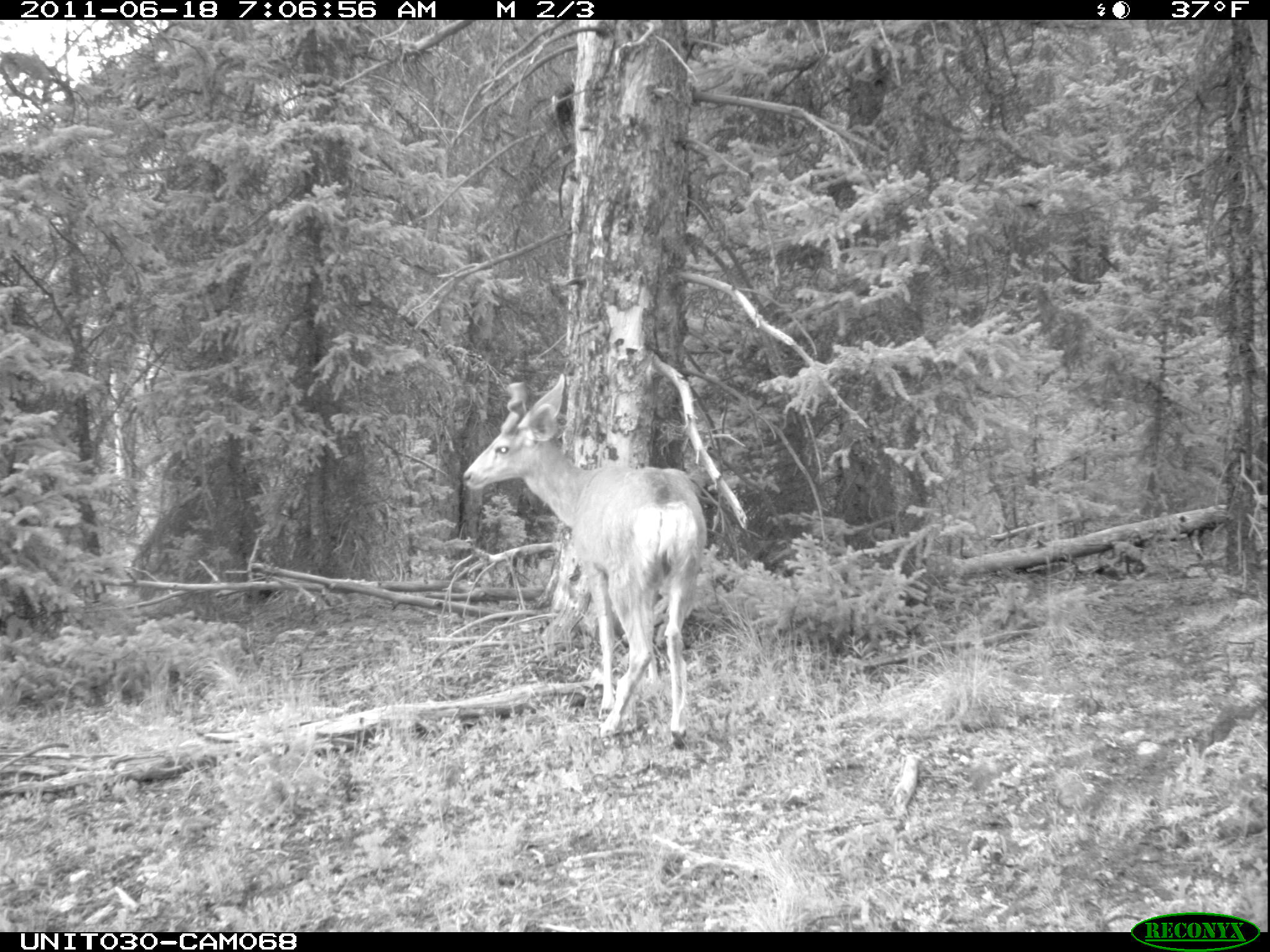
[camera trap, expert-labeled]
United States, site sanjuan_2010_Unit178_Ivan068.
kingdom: Animalia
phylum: Chordata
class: Mammalia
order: Artiodactyla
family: Cervidae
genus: Odocoileus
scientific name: Odocoileus hemionus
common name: mule deer